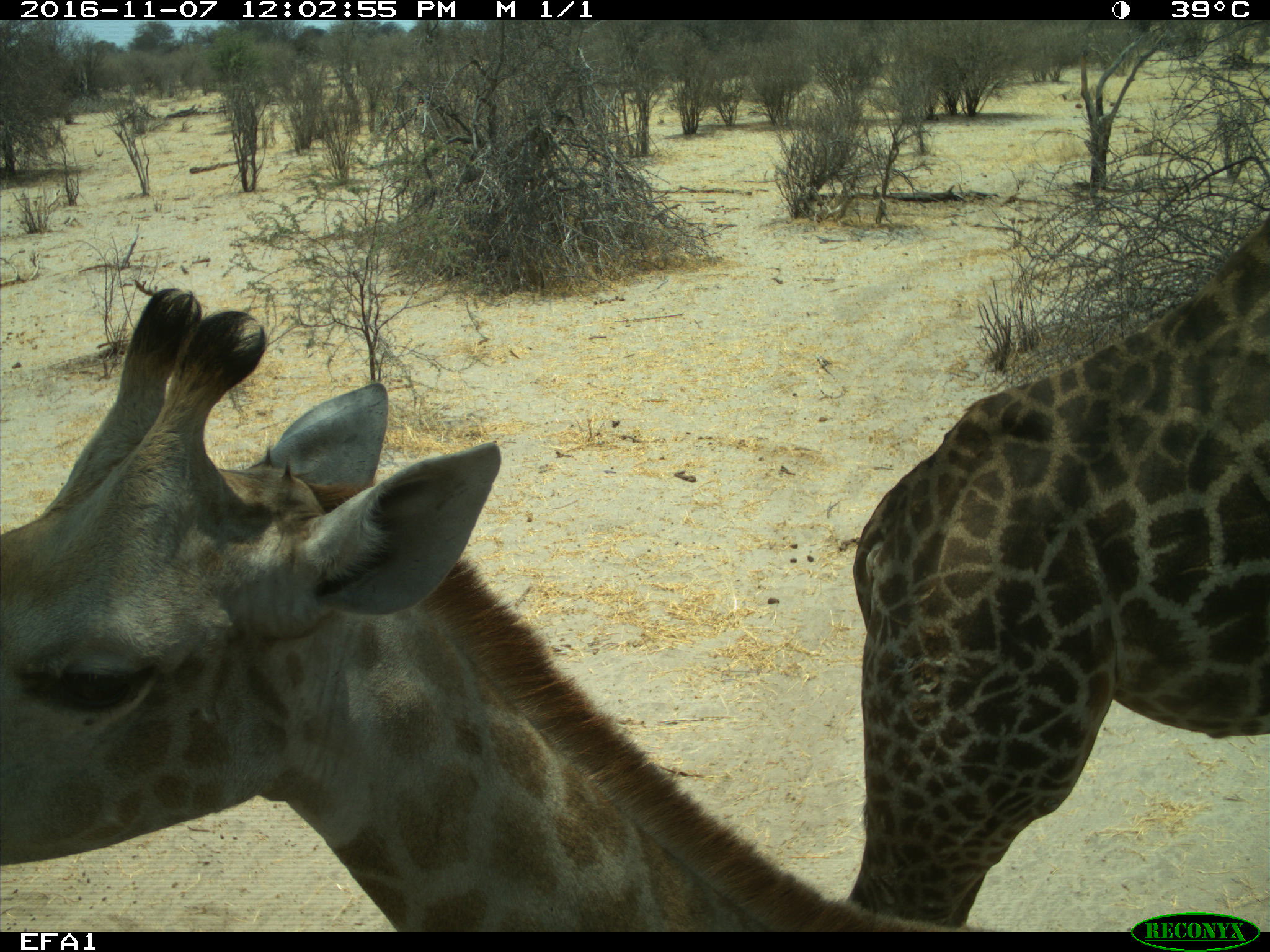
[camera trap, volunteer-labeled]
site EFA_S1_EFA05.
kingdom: Animalia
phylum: Chordata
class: Mammalia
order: Artiodactyla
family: Giraffidae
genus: Giraffa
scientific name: Giraffa camelopardalis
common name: giraffe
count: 2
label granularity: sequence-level